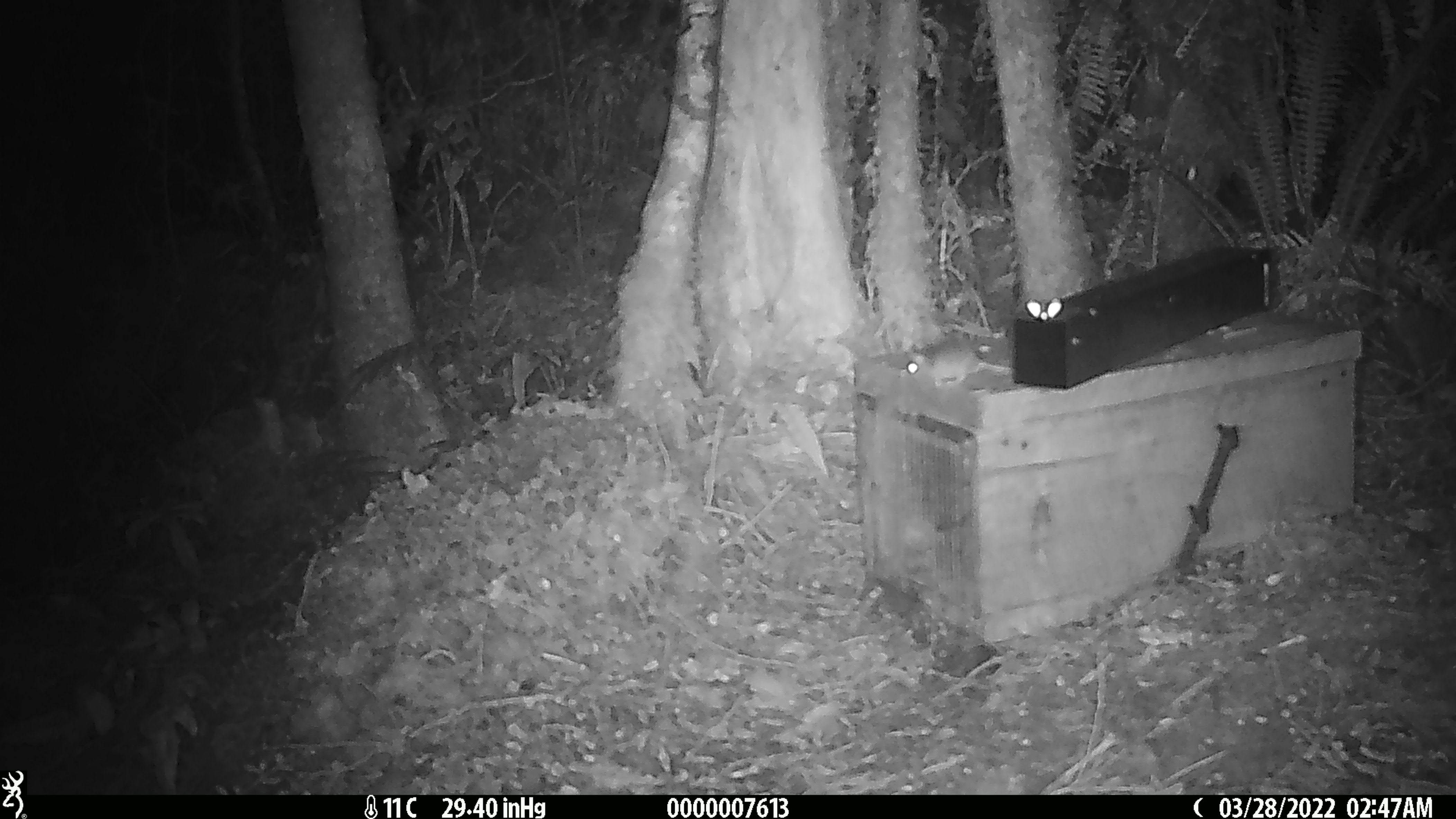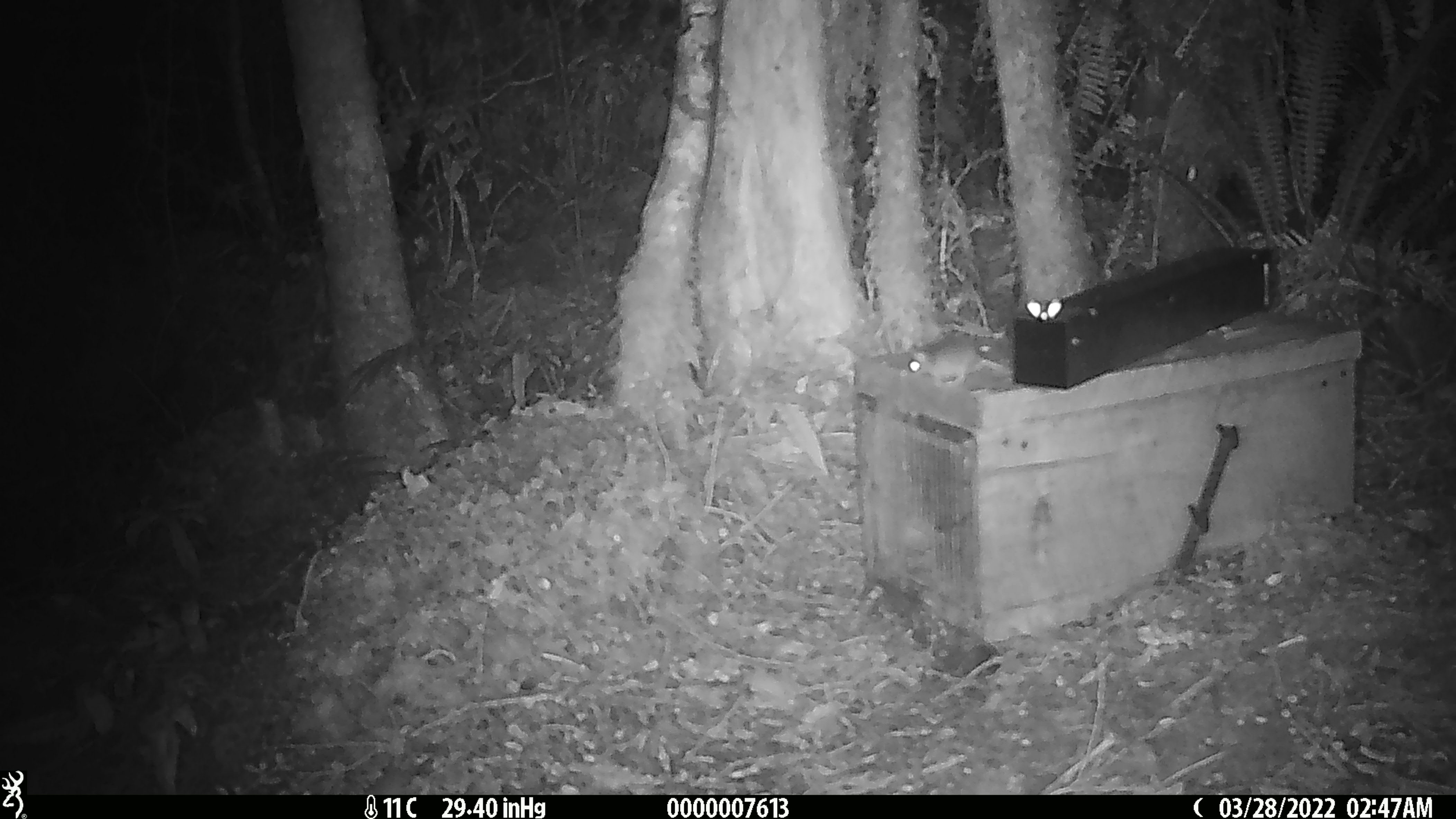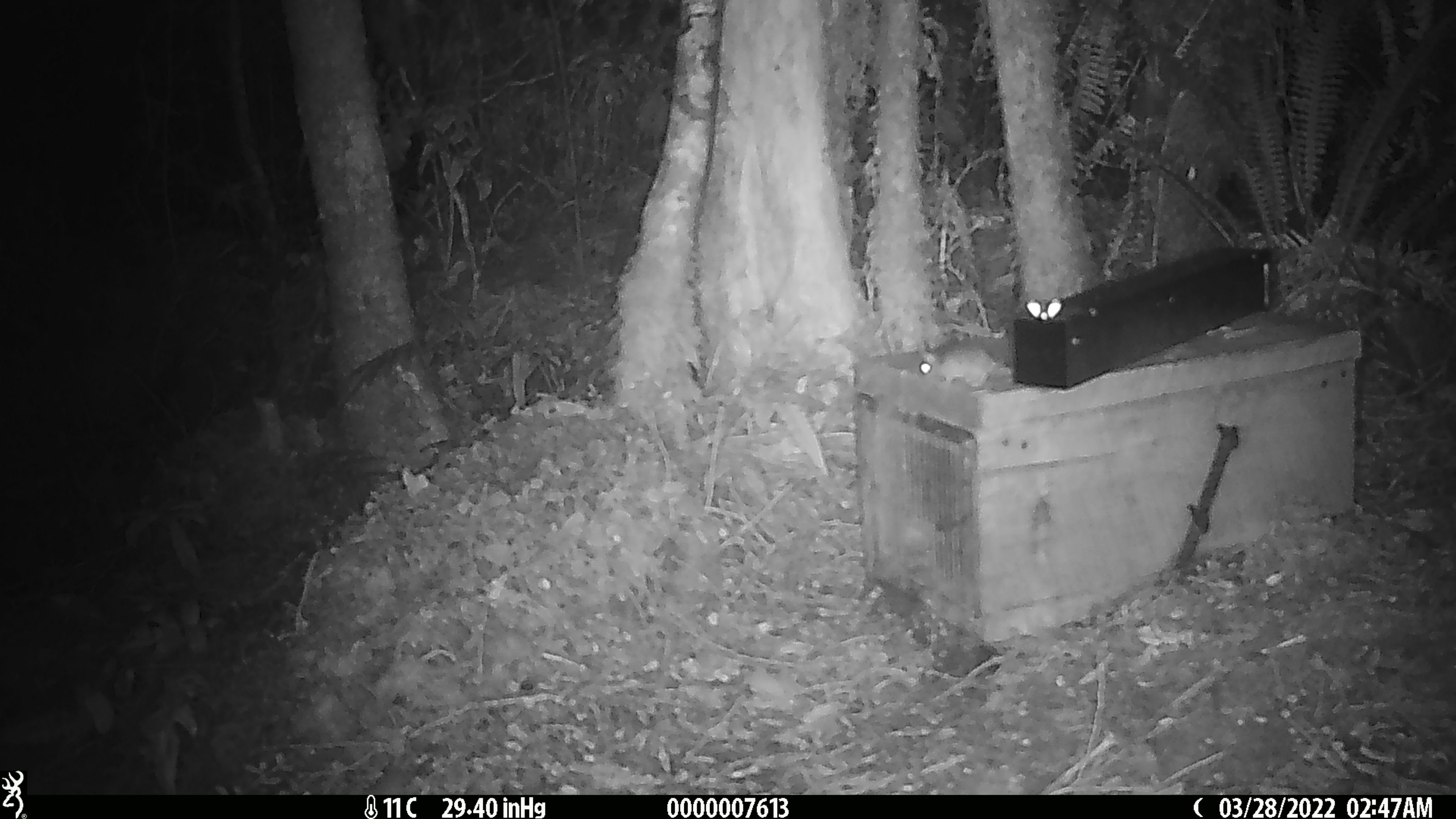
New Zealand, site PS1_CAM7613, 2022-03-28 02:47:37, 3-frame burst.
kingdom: Animalia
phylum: Chordata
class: Mammalia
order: Rodentia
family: Muridae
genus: Mus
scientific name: Mus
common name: mouse